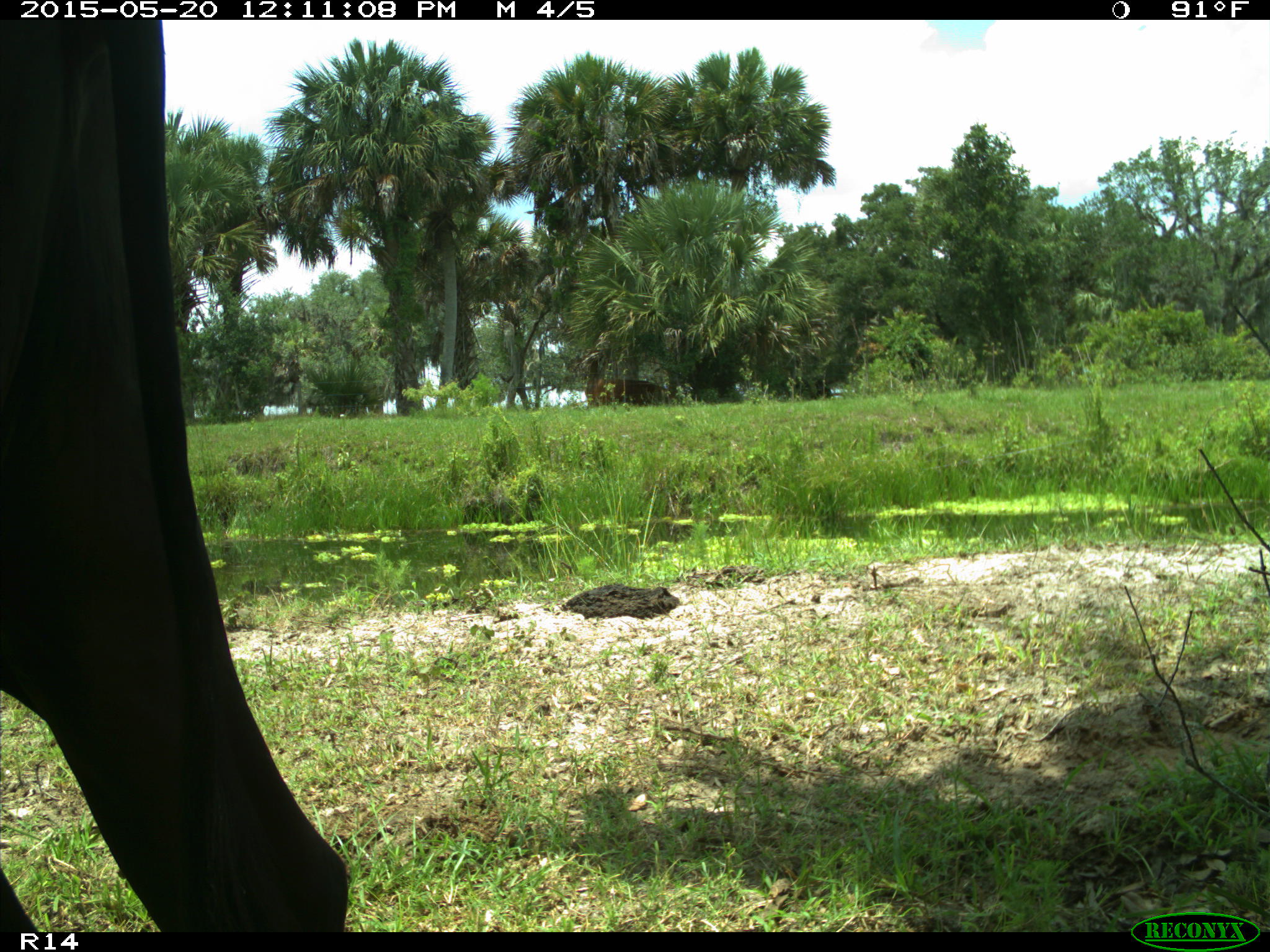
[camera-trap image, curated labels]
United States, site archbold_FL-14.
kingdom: Animalia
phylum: Chordata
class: Mammalia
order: Artiodactyla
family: Bovidae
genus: Bos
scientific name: Bos taurus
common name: domestic cow